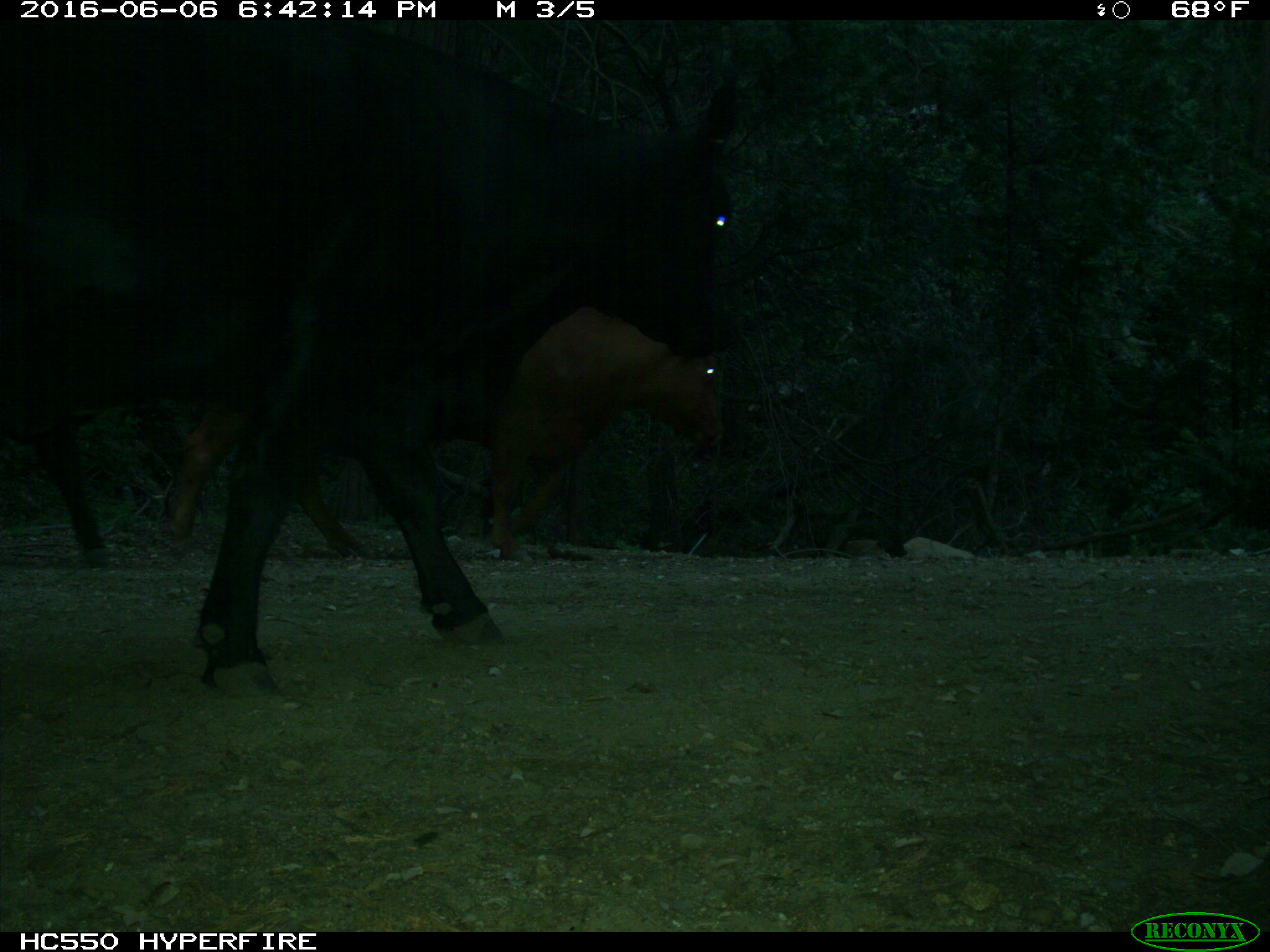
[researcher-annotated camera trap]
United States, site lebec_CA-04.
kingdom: Animalia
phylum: Chordata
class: Mammalia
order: Artiodactyla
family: Bovidae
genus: Bos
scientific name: Bos taurus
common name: domestic cow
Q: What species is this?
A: Bos taurus (domestic cow).